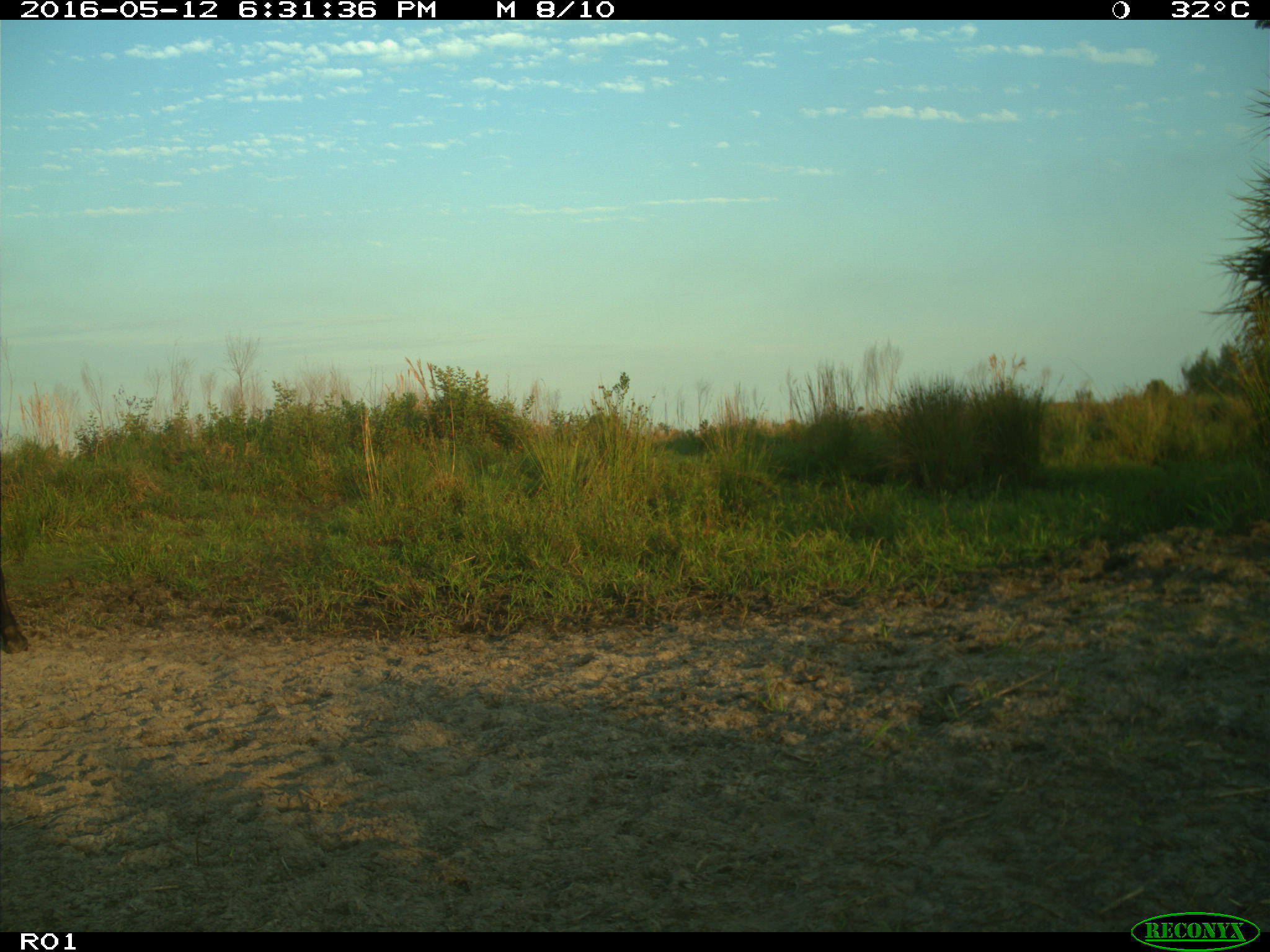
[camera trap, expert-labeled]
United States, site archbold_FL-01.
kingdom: Animalia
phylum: Chordata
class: Mammalia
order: Artiodactyla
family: Bovidae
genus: Bos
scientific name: Bos taurus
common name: domestic cow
Bos taurus (domestic cow).